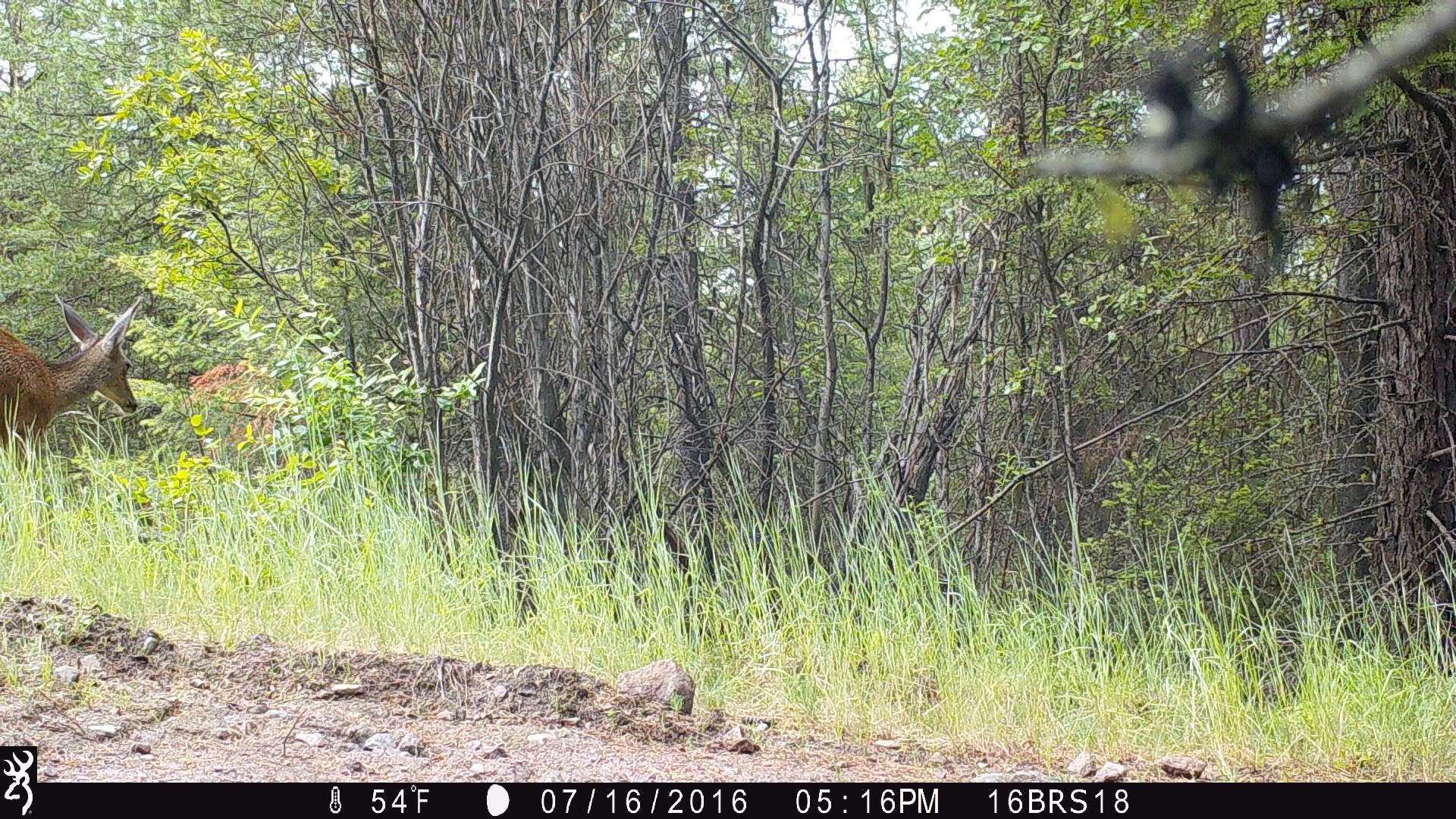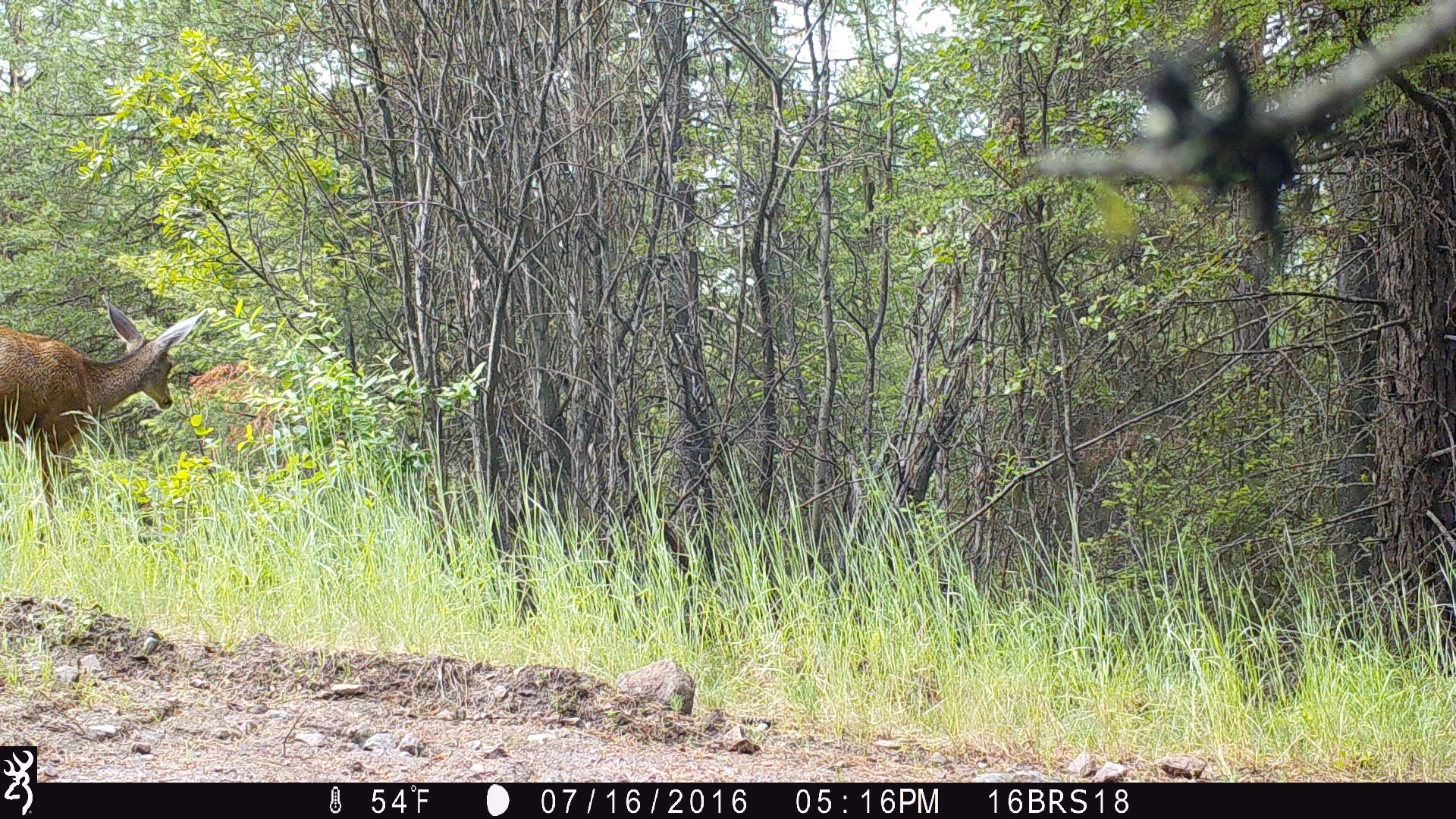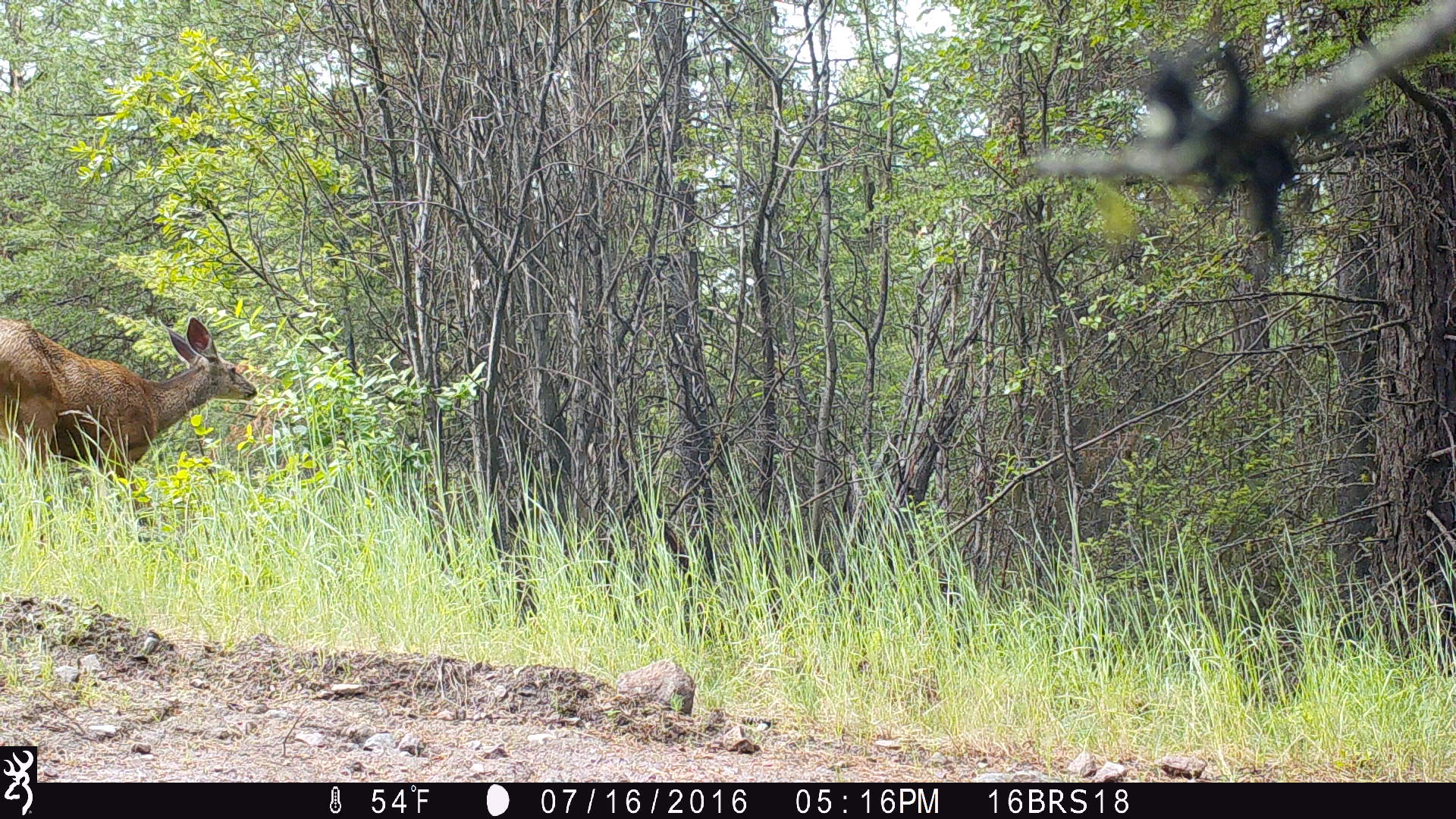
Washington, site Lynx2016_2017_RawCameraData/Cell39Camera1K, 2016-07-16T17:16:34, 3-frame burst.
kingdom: Animalia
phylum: Chordata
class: Mammalia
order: Artiodactyla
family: Cervidae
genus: Odocoileus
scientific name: Odocoileus hemionus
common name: mule deer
Odocoileus hemionus (mule deer). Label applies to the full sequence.